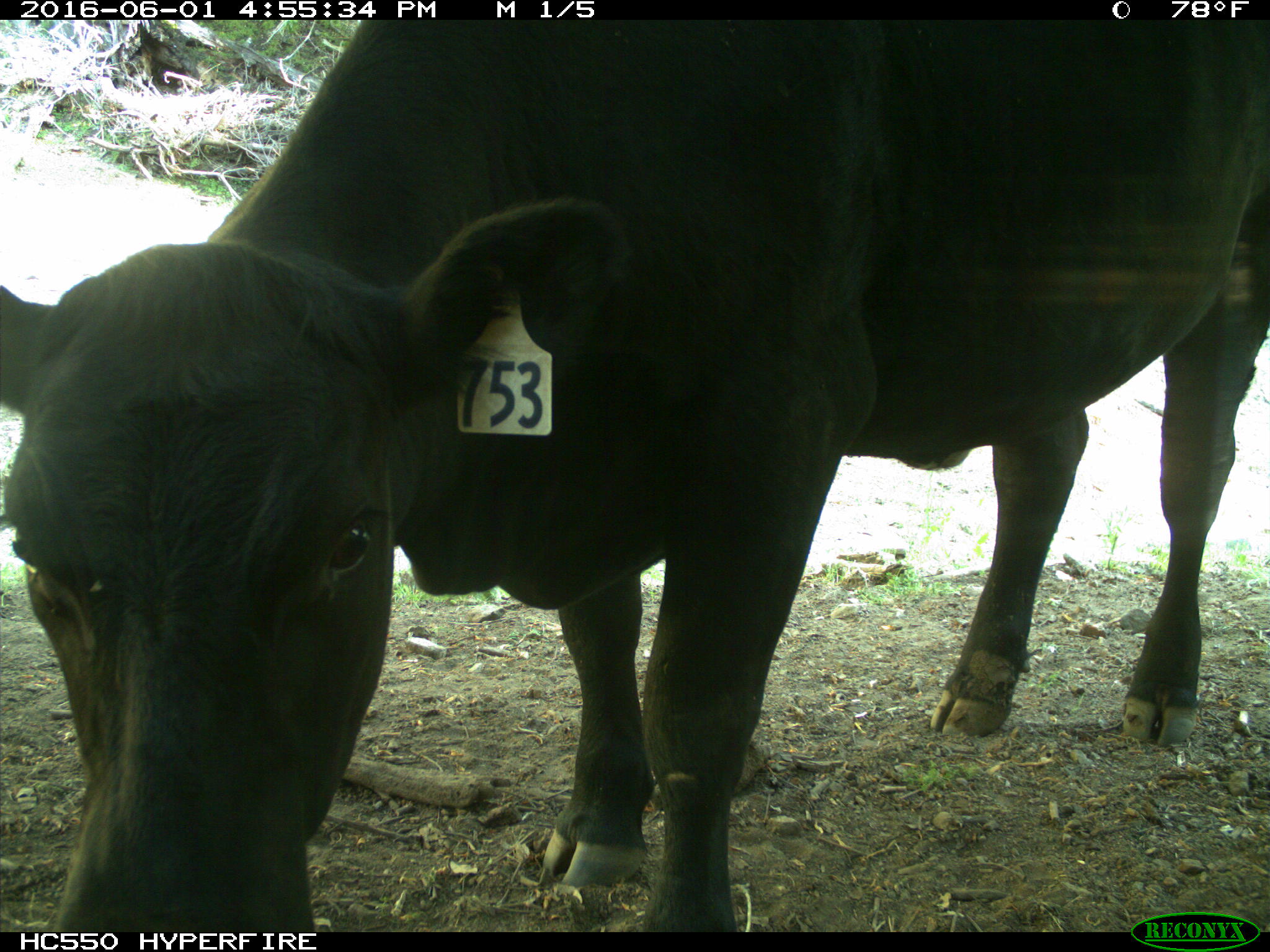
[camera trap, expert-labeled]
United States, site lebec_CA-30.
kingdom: Animalia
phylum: Chordata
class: Mammalia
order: Artiodactyla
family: Bovidae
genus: Bos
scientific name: Bos taurus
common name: domestic cow